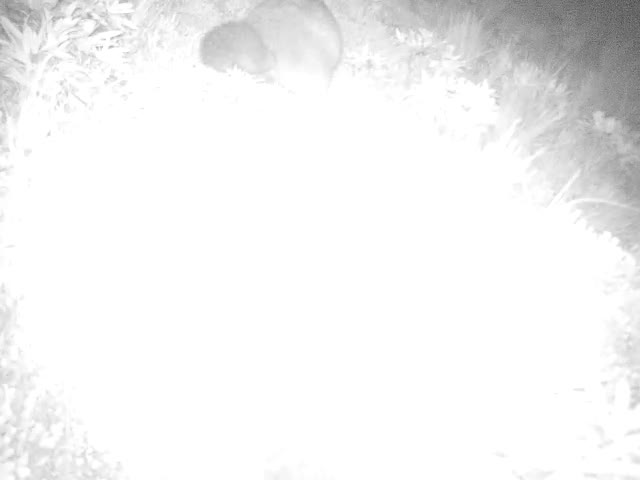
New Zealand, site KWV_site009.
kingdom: Animalia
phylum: Chordata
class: Mammalia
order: Diprotodontia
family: Phalangeridae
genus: Trichosurus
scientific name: Trichosurus vulpecula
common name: common brushtail possum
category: possum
Possum (common brushtail possum) (Trichosurus vulpecula).